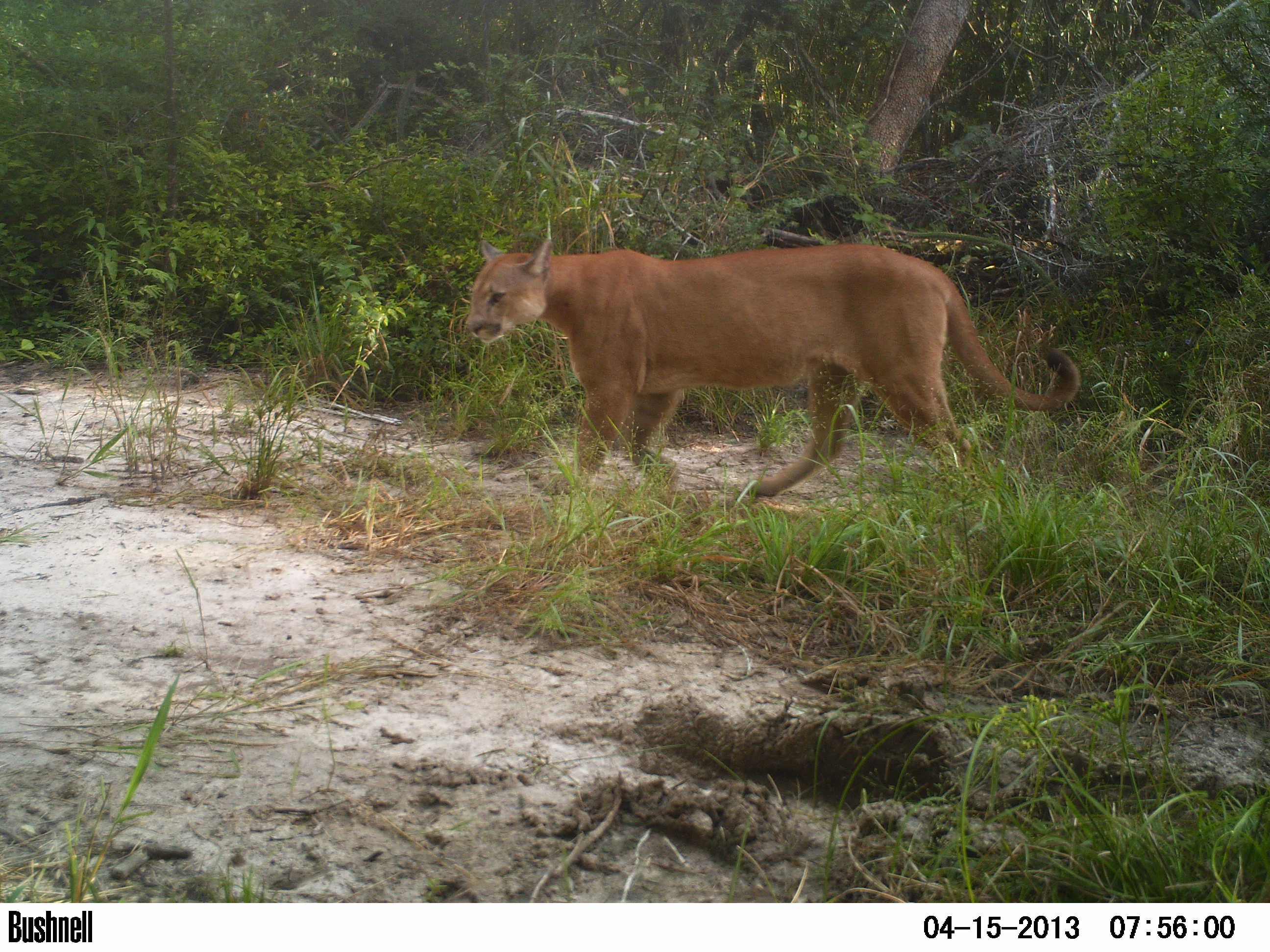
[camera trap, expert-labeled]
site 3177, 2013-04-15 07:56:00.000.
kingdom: Animalia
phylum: Chordata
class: Mammalia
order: Carnivora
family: Felidae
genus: Puma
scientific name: Puma concolor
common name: mountain lion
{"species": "Puma concolor (mountain lion)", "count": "1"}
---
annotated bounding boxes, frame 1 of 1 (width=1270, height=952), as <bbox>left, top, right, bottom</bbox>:
puma concolor: <bbox>466, 236, 1080, 499</bbox>